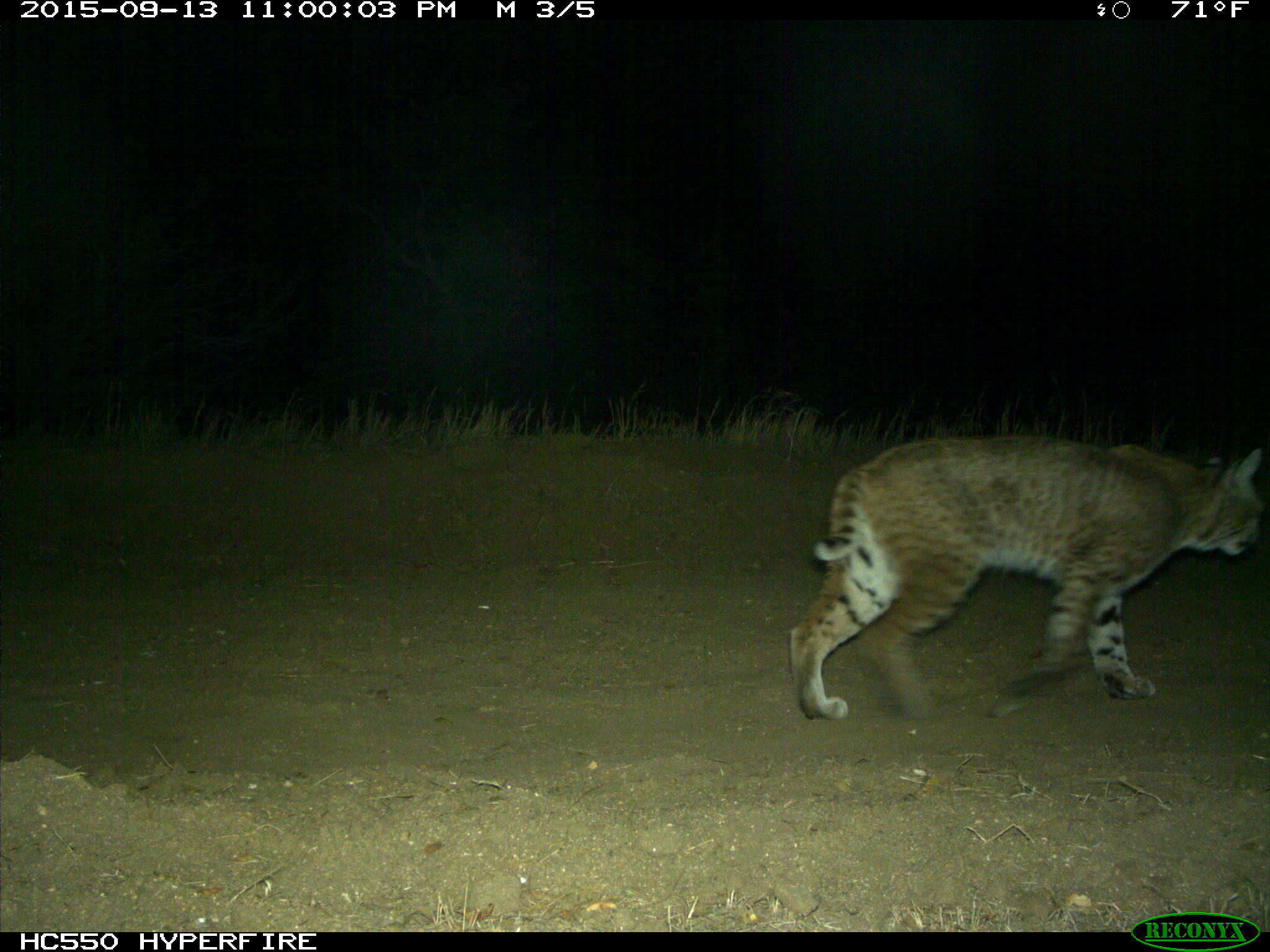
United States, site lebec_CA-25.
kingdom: Animalia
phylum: Chordata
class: Mammalia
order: Carnivora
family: Felidae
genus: Lynx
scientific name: Lynx rufus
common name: bobcat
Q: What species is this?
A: Lynx rufus (bobcat).